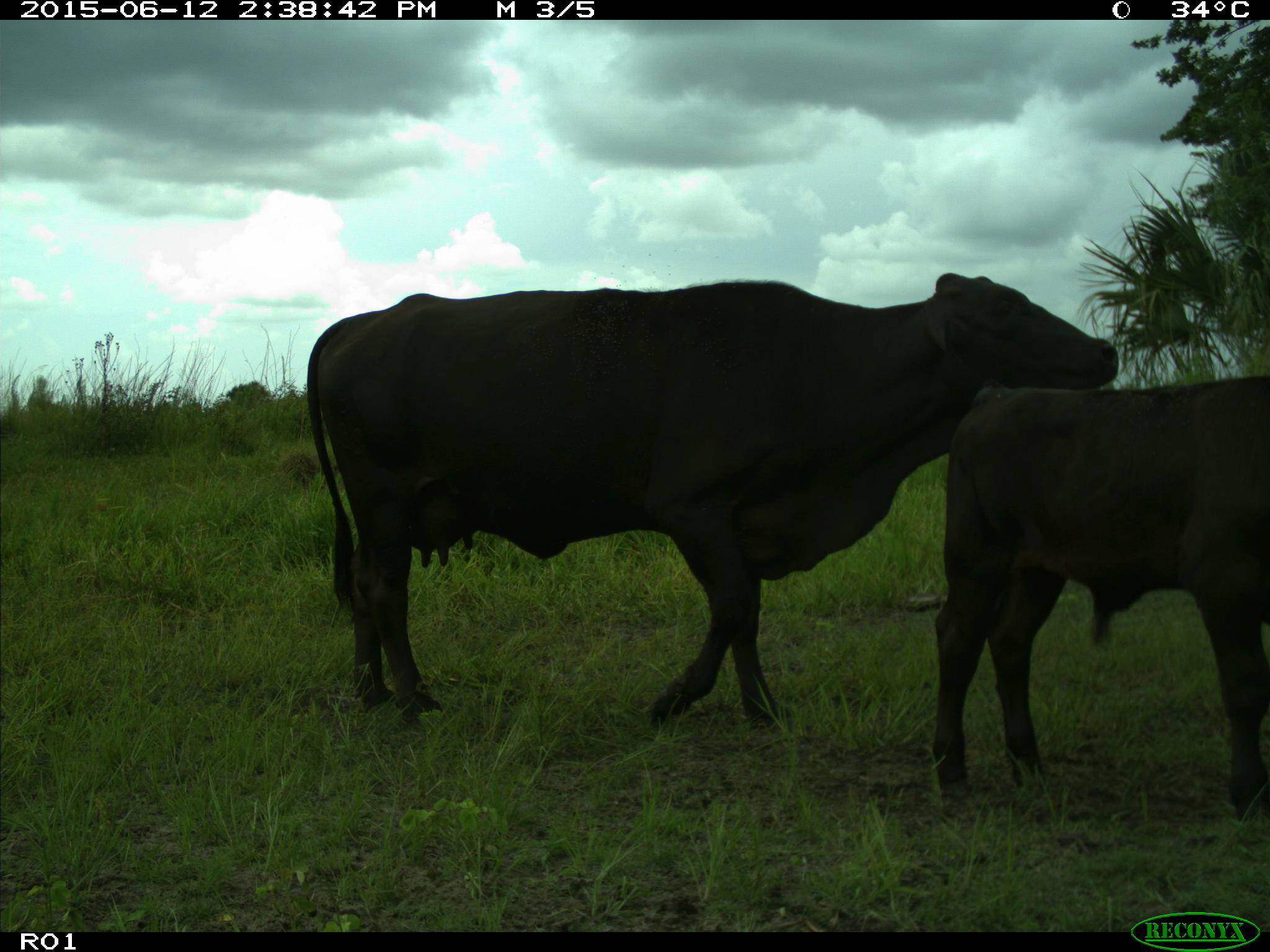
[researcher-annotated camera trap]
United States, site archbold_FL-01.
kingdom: Animalia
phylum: Chordata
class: Mammalia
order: Artiodactyla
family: Bovidae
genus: Bos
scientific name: Bos taurus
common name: domestic cow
Bos taurus (domestic cow).